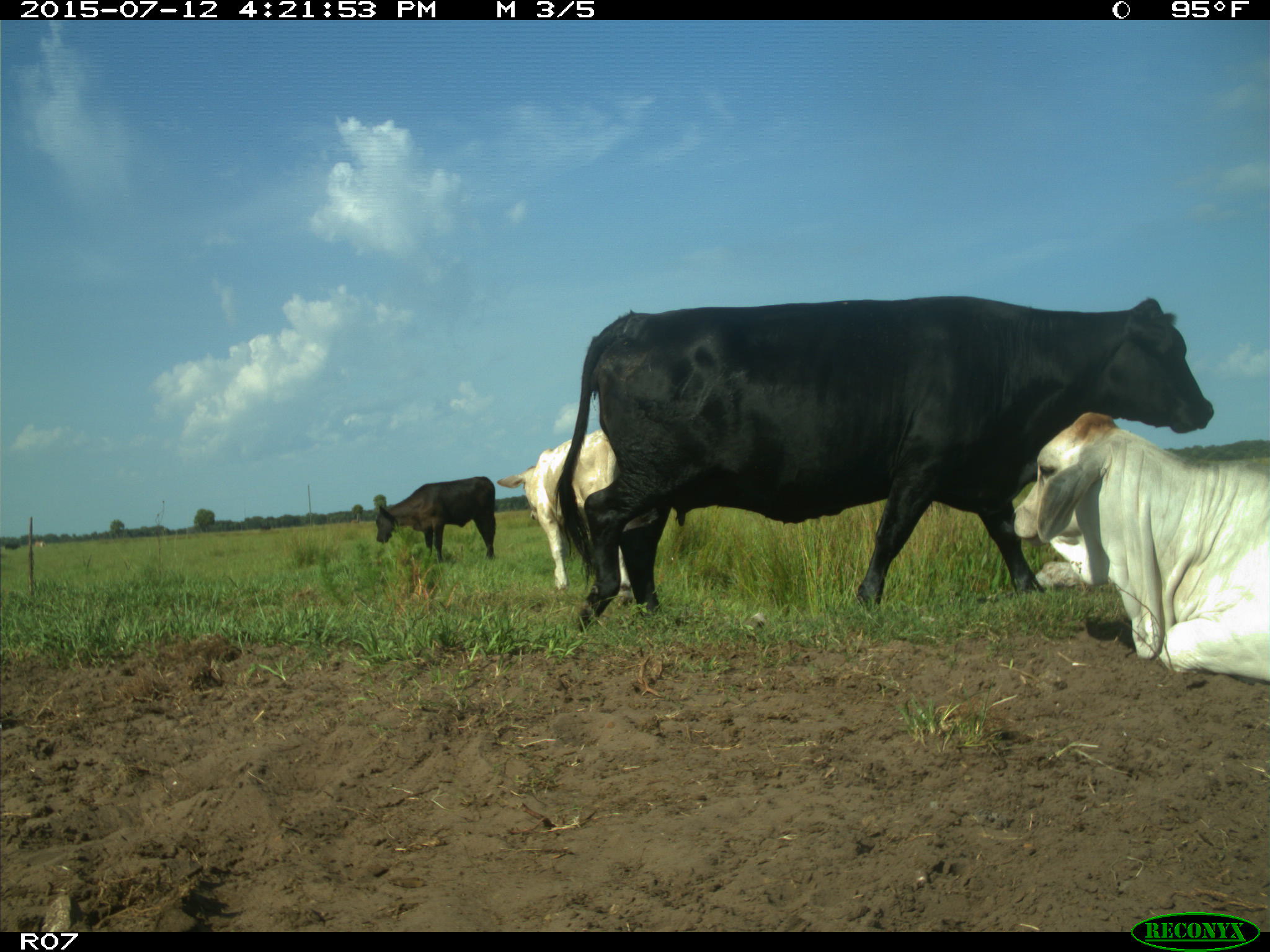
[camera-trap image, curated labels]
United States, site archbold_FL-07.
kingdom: Animalia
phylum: Chordata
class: Mammalia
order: Artiodactyla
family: Bovidae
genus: Bos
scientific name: Bos taurus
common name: domestic cow